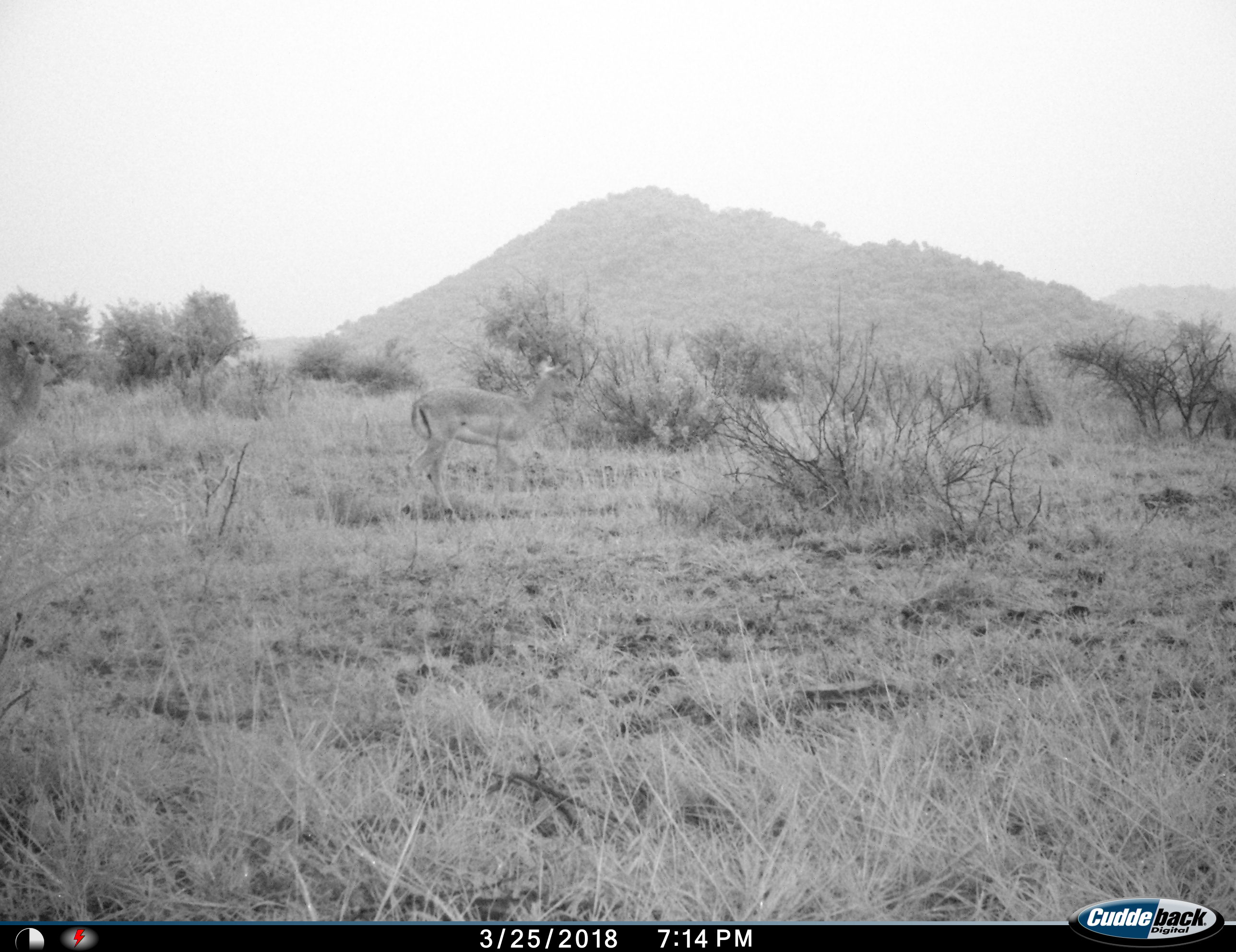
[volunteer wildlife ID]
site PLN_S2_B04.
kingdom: Animalia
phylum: Chordata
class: Mammalia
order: Artiodactyla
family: Bovidae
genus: Aepyceros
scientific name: Aepyceros melampus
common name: impala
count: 1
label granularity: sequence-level